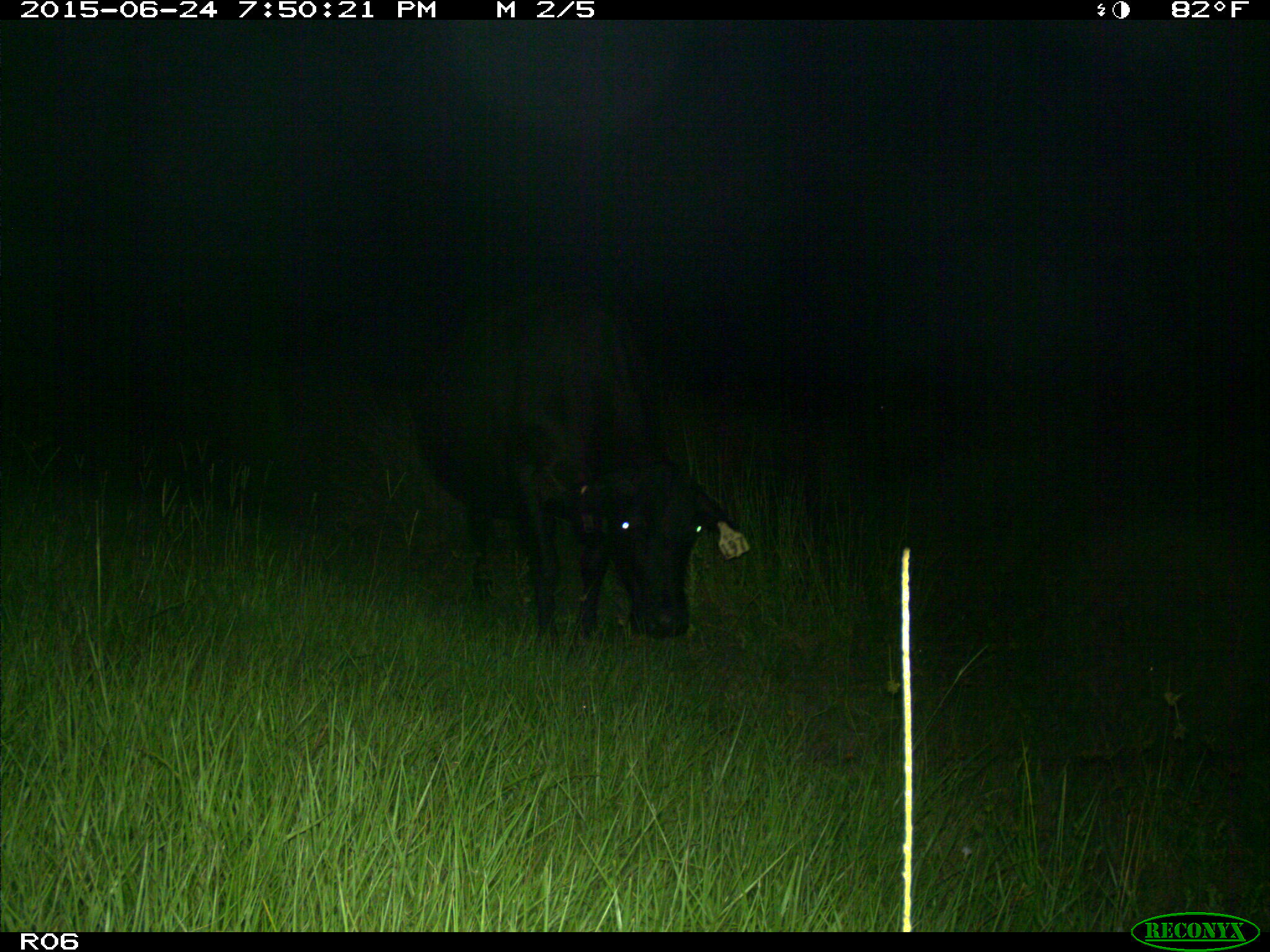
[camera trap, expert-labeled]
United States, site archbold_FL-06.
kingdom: Animalia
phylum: Chordata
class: Mammalia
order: Artiodactyla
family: Bovidae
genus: Bos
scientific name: Bos taurus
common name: domestic cow